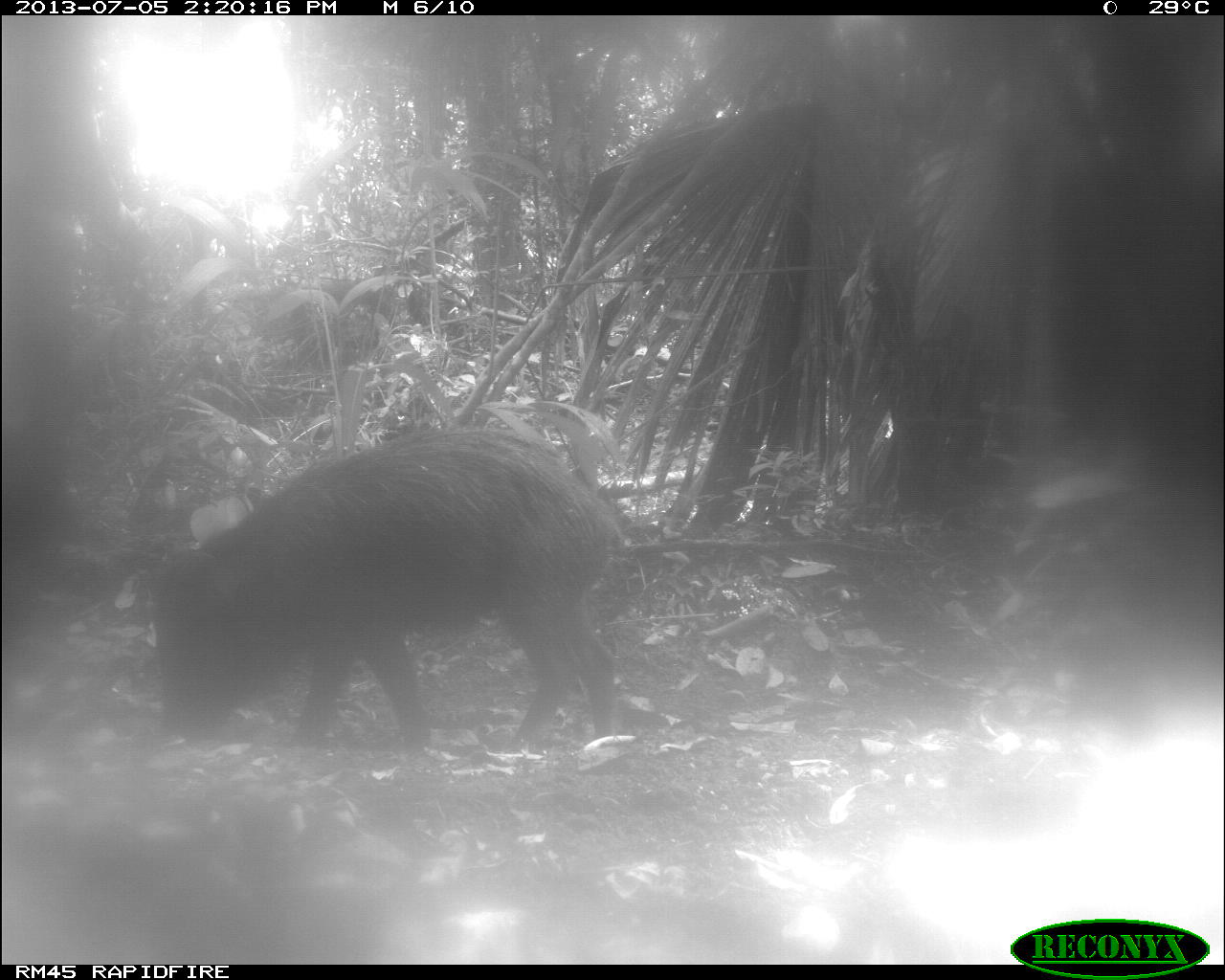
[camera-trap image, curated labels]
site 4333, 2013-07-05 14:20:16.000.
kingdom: Animalia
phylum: Chordata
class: Mammalia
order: Artiodactyla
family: Tayassuidae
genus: Tayassu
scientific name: Tayassu pecari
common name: white-lipped peccary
Tayassu pecari (white-lipped peccary), count 2.